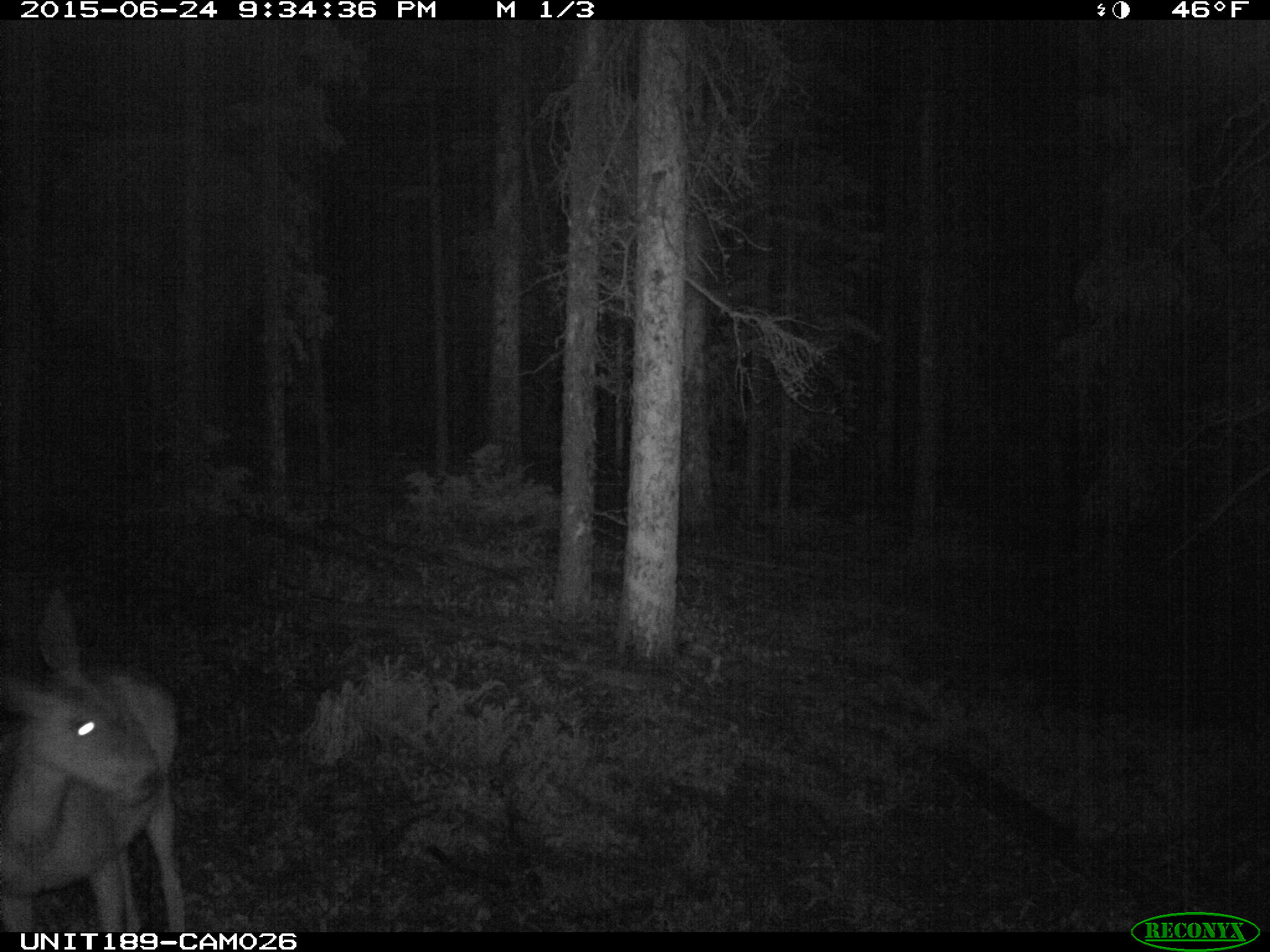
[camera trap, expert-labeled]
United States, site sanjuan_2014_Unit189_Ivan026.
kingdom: Animalia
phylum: Chordata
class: Mammalia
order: Artiodactyla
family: Cervidae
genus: Odocoileus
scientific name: Odocoileus hemionus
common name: mule deer